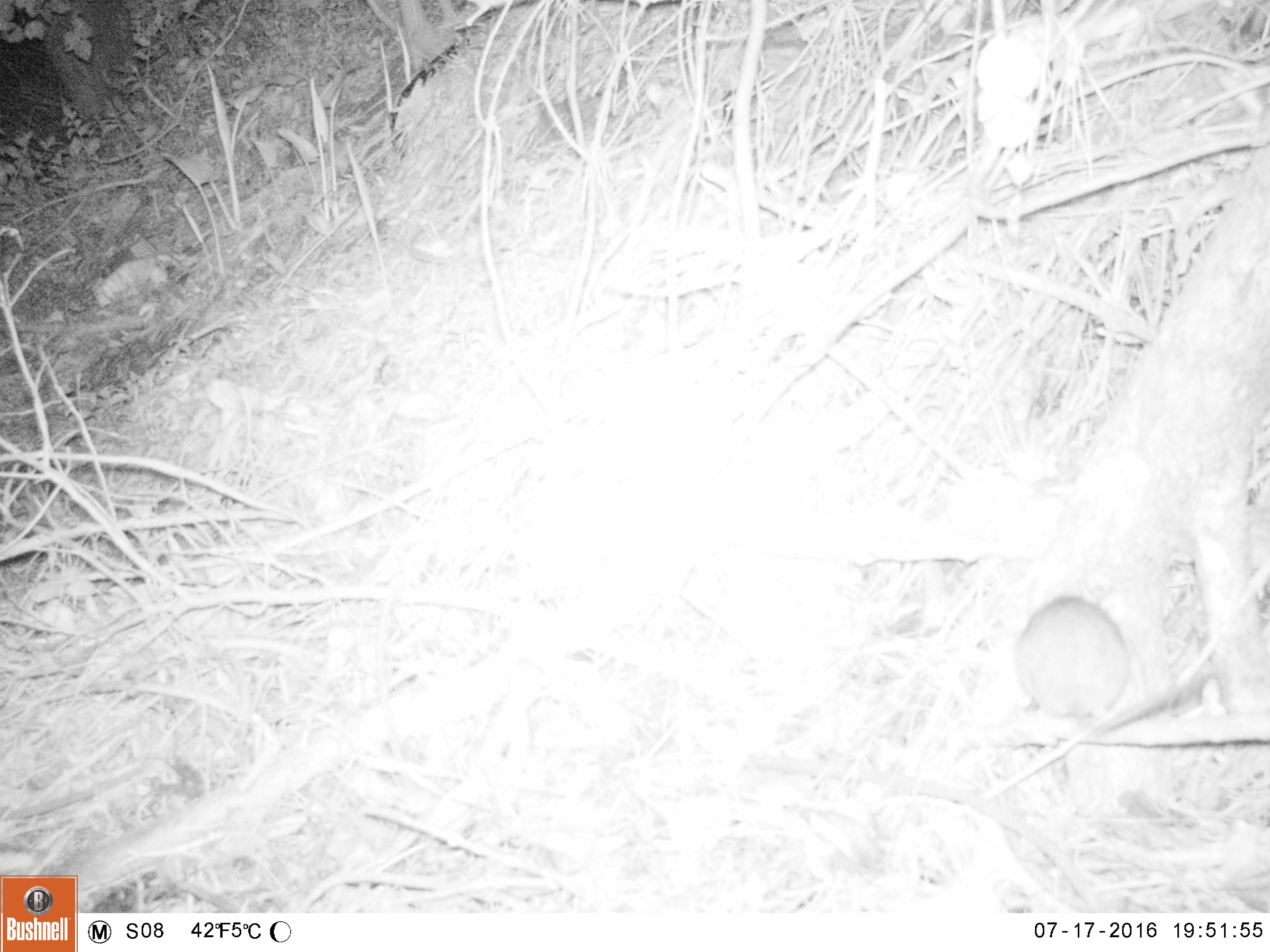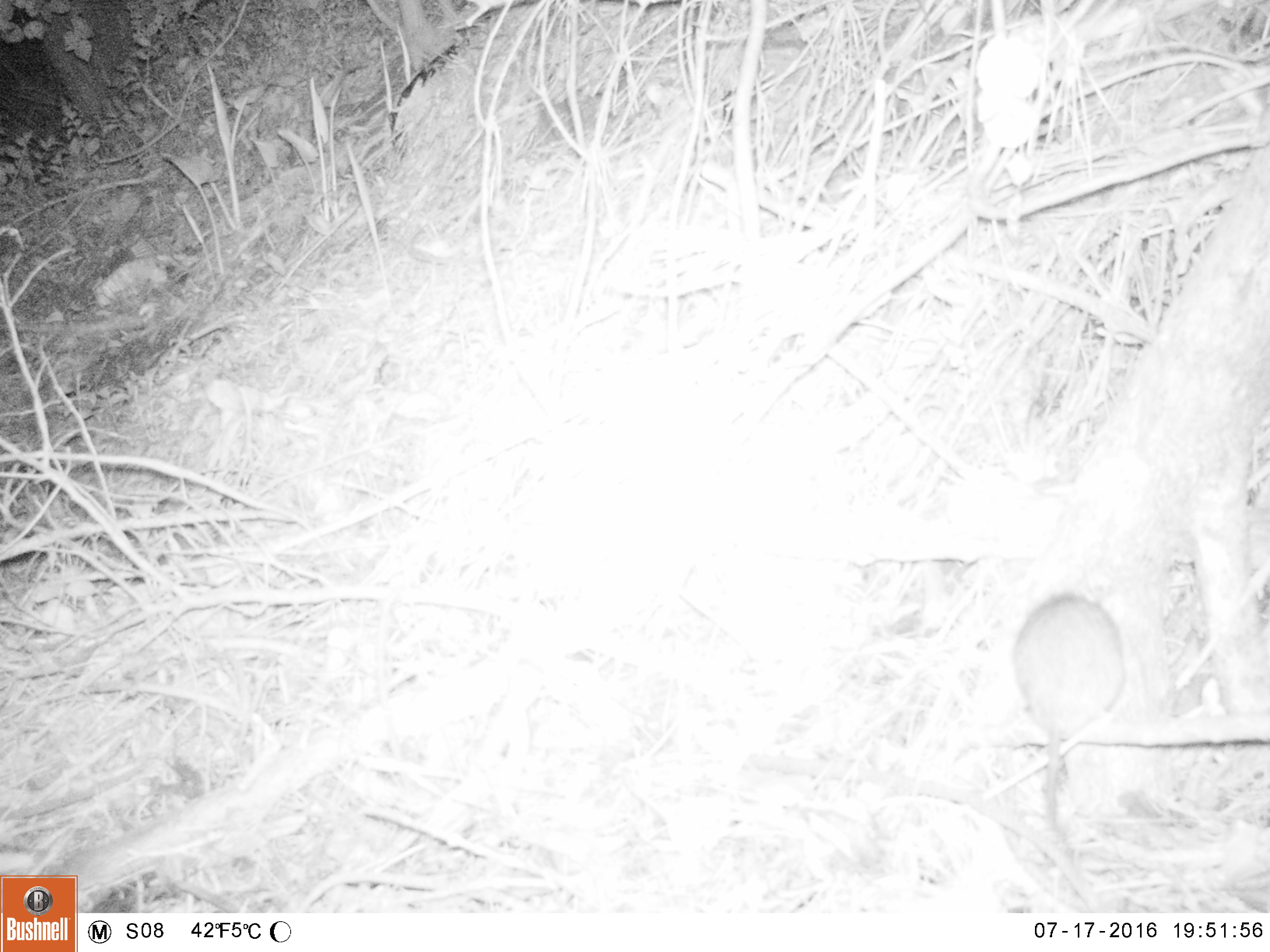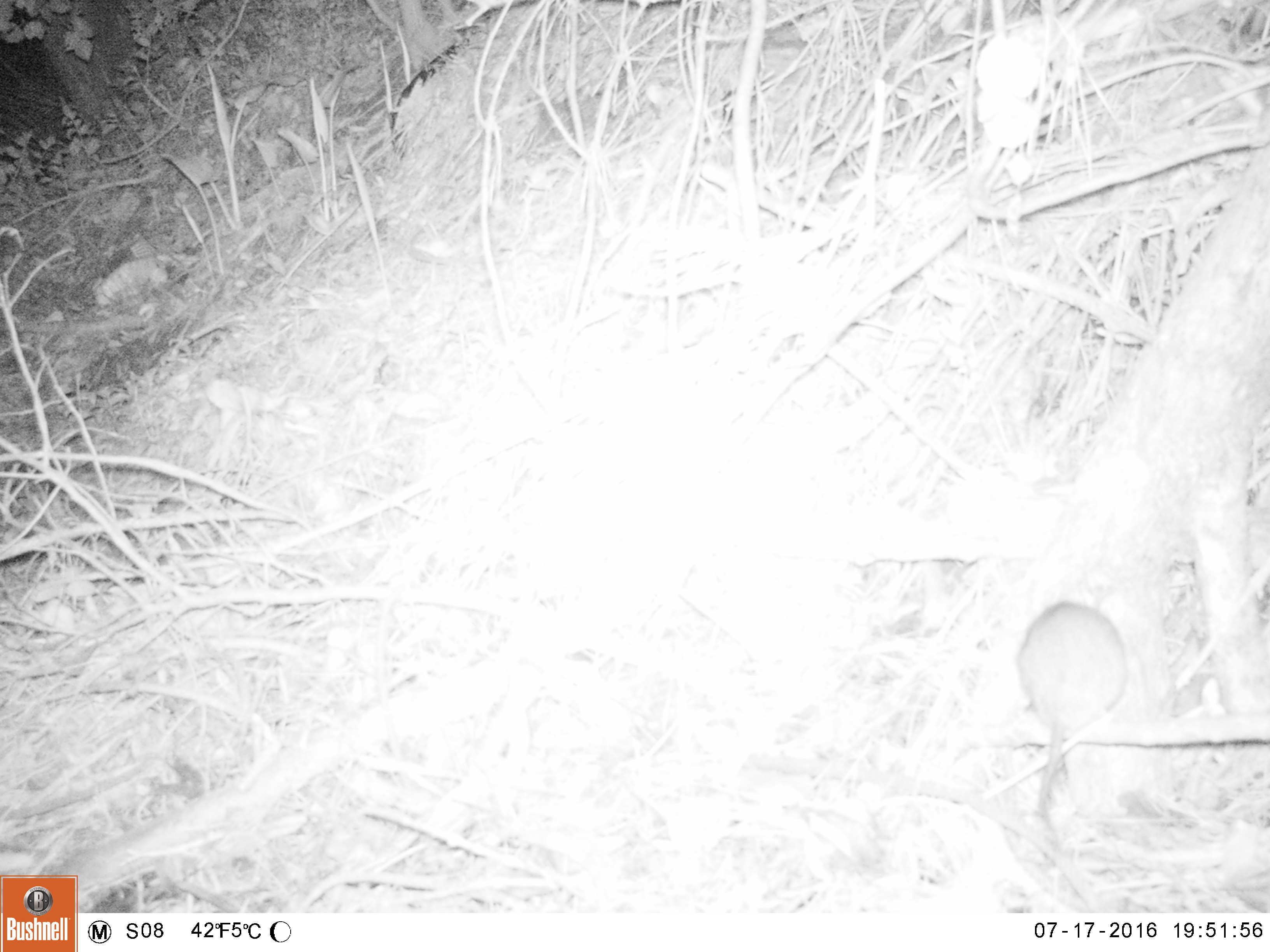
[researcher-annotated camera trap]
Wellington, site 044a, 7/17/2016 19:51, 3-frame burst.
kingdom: Animalia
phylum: Chordata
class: Mammalia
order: Rodentia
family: Muridae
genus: Rattus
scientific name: Rattus norvegicus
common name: norway rat